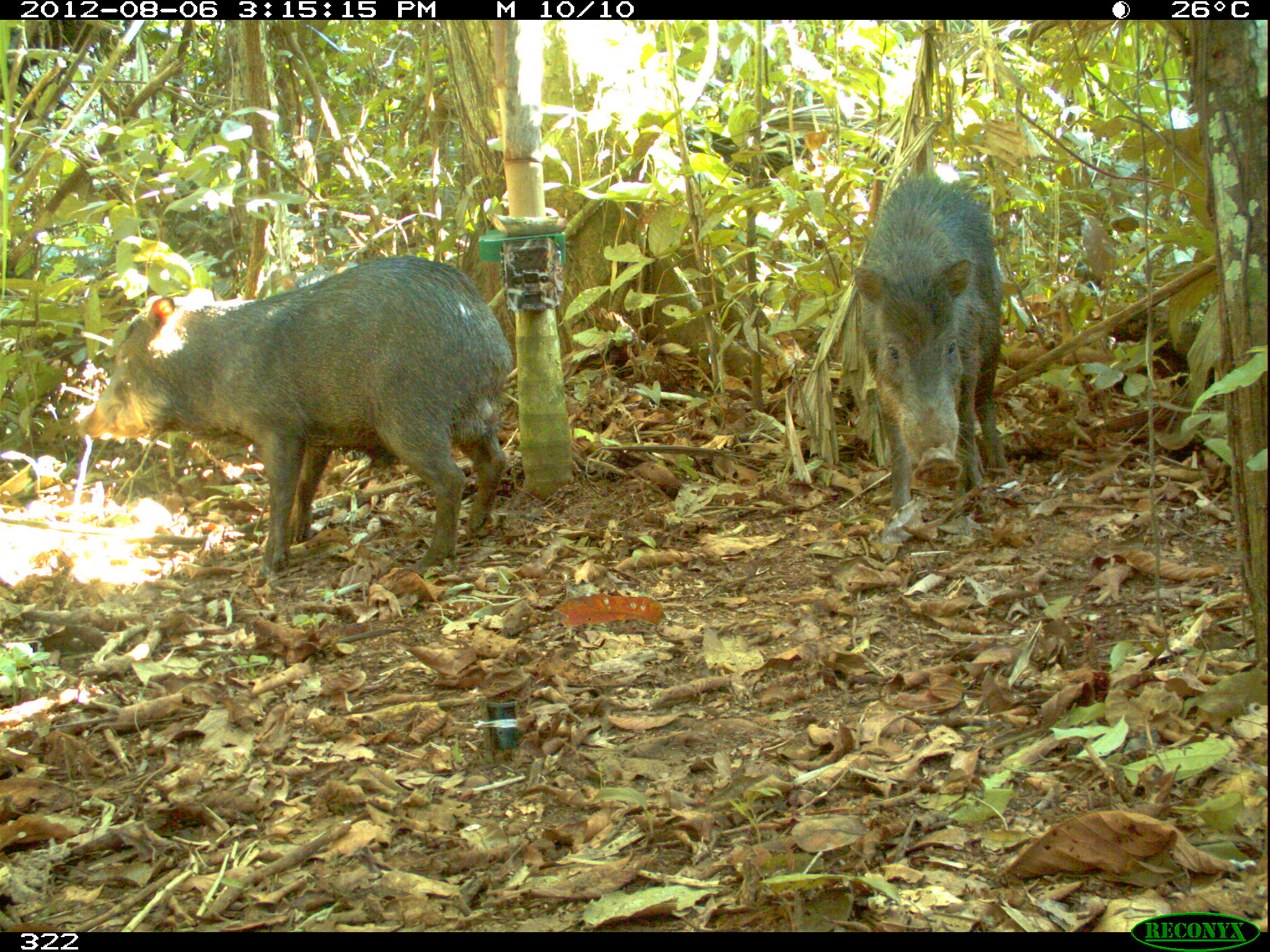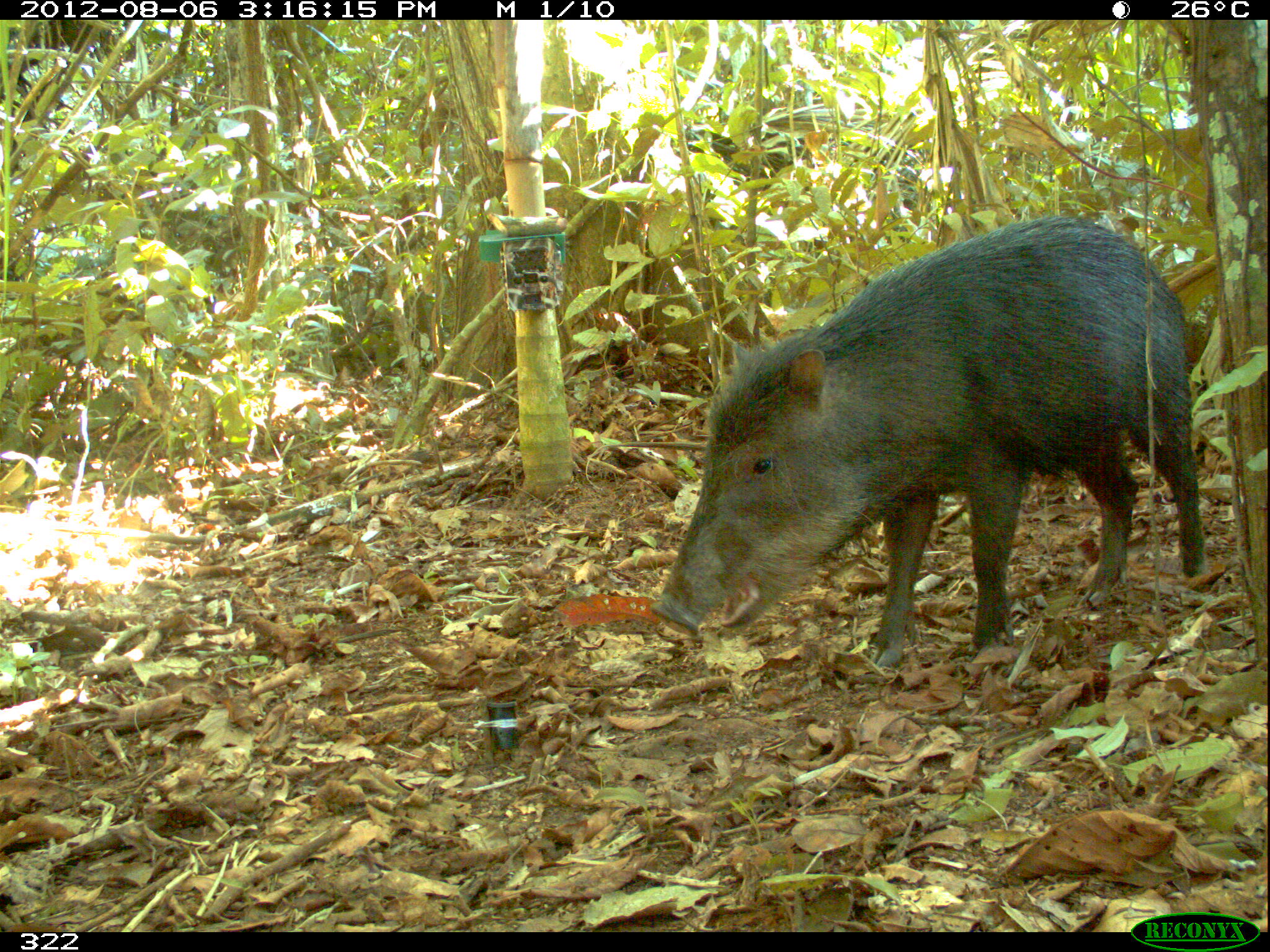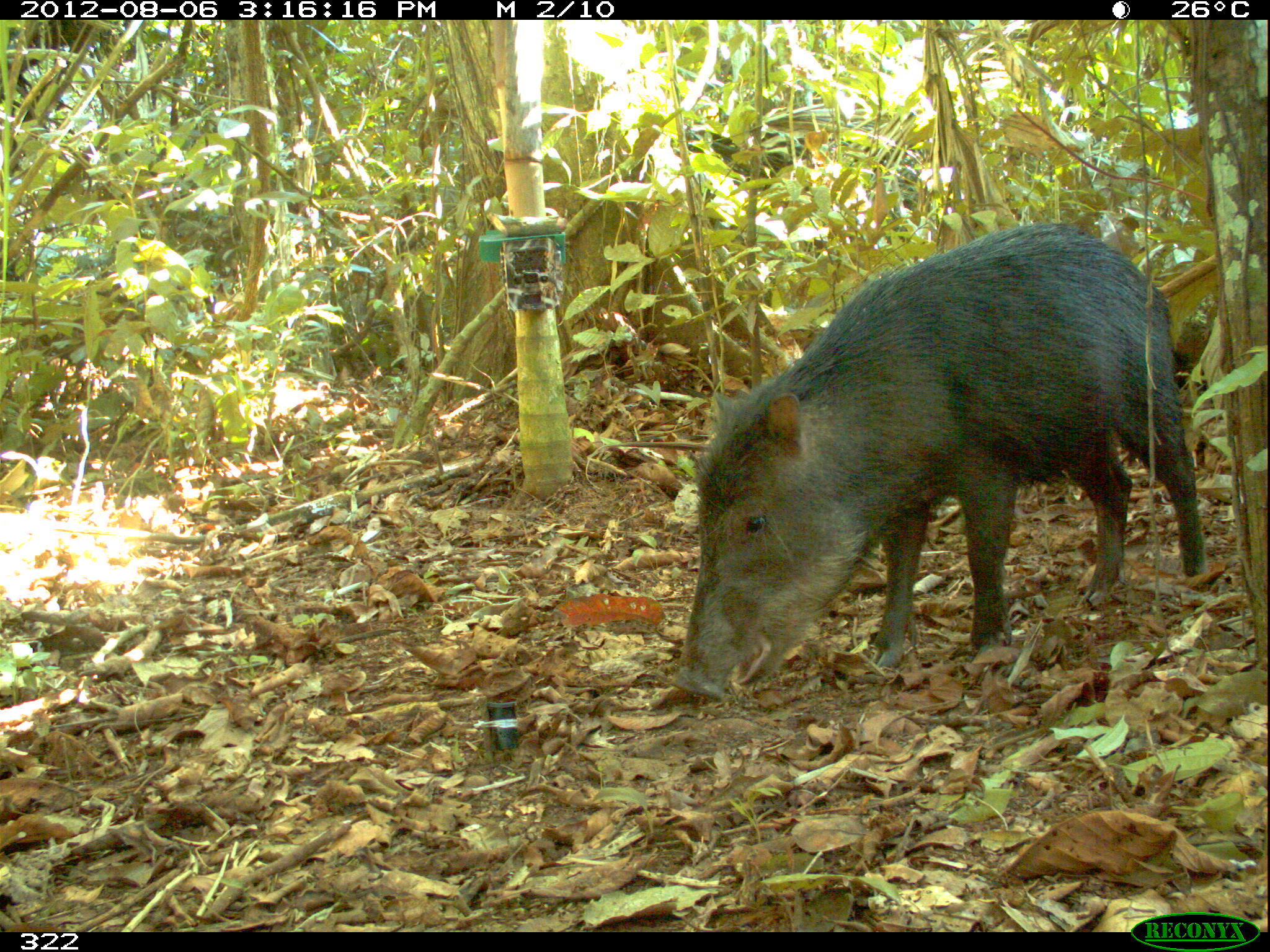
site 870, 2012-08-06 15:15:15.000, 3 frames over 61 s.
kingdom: Animalia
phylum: Chordata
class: Mammalia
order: Artiodactyla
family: Tayassuidae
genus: Tayassu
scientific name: Tayassu pecari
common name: white-lipped peccary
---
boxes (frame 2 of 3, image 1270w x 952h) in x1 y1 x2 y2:
tayassu pecari: 648 212 1208 668